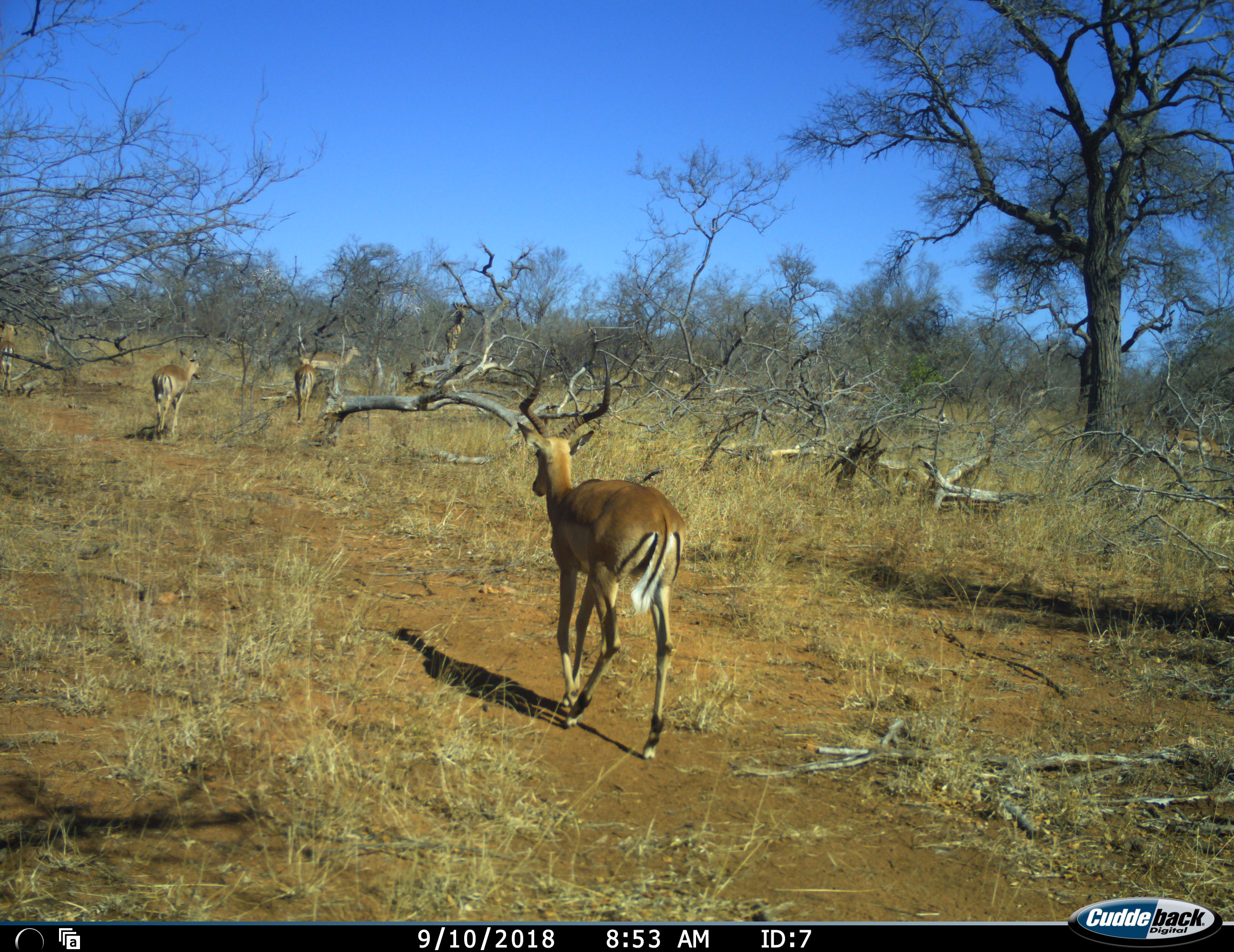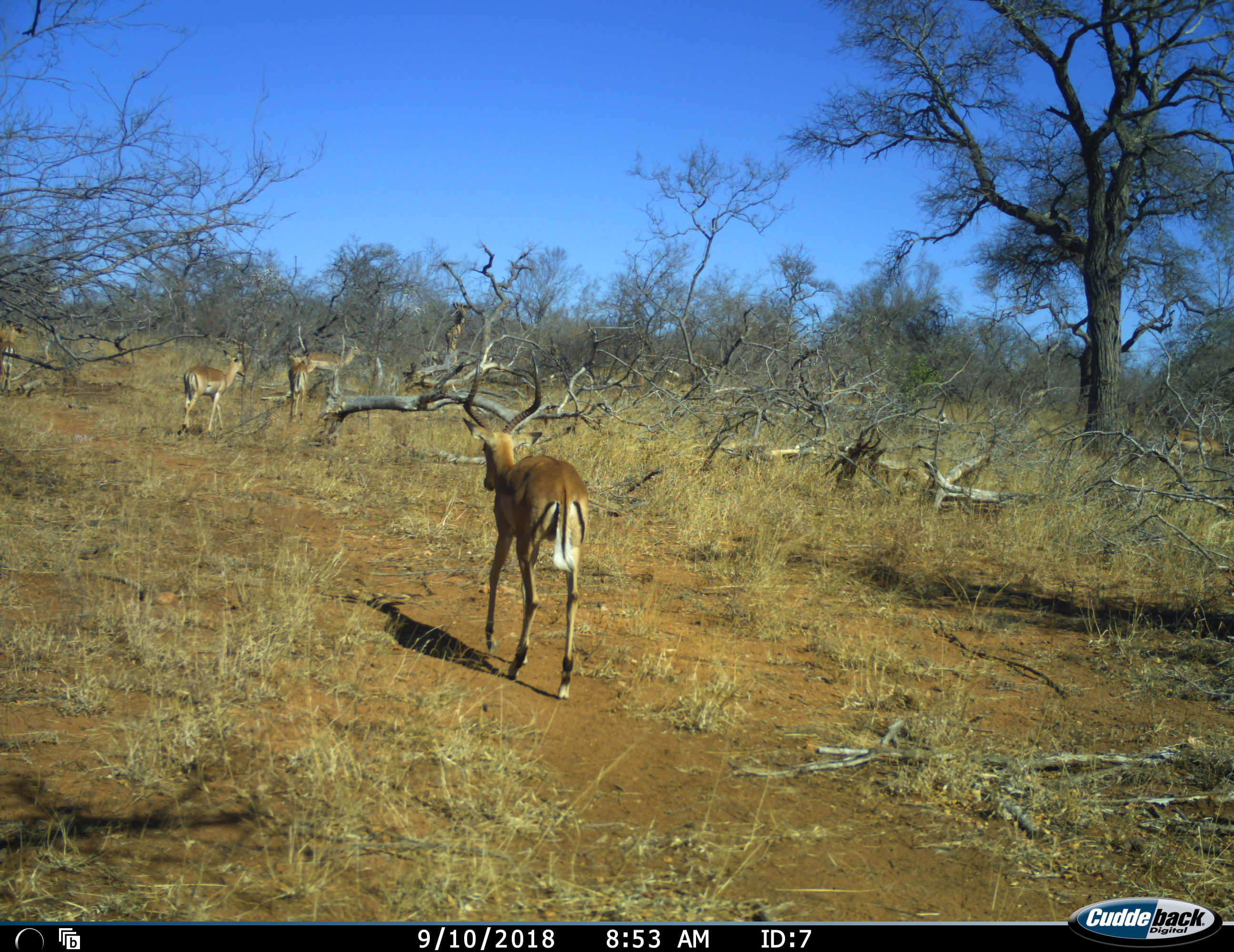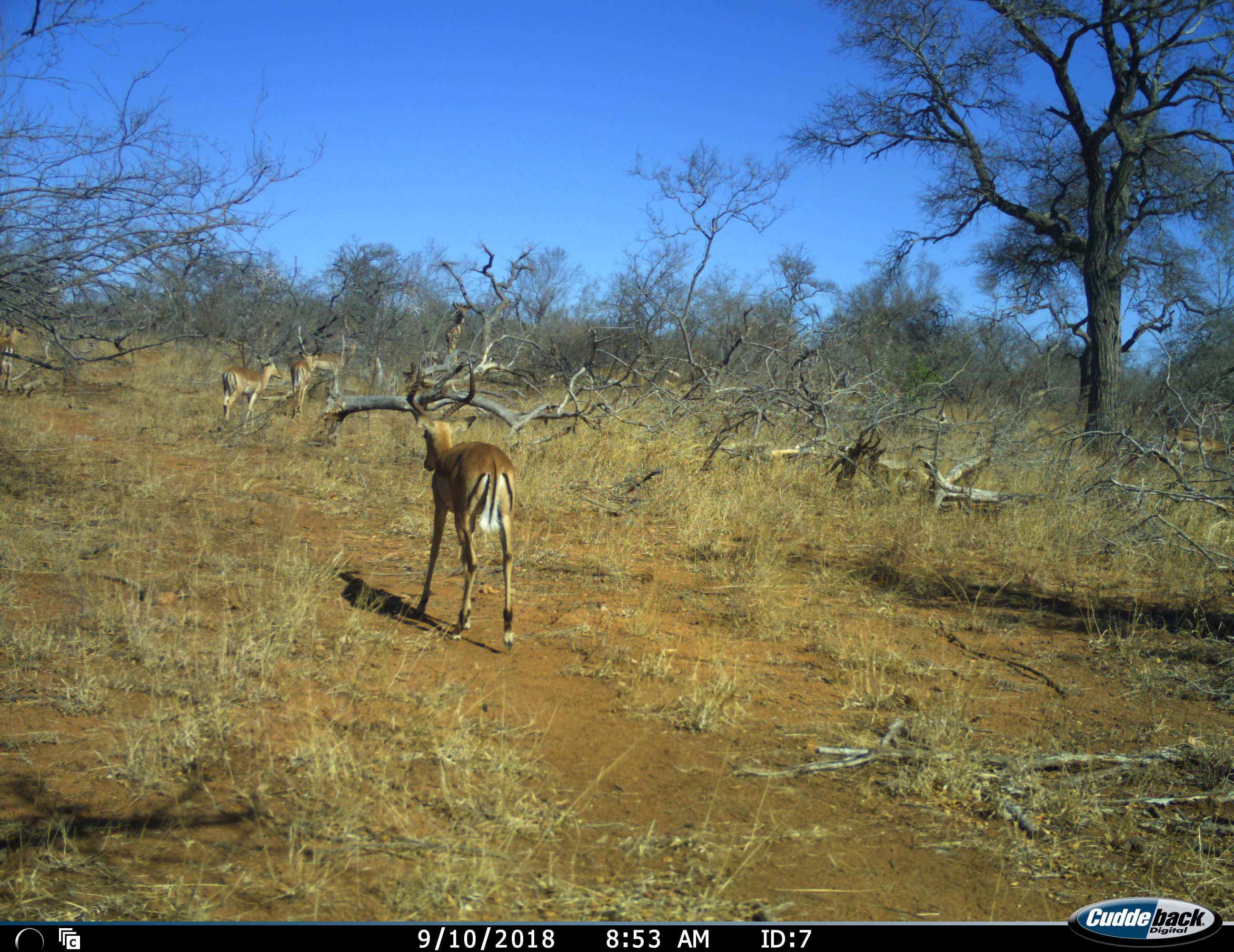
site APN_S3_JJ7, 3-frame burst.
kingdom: Animalia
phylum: Chordata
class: Mammalia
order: Artiodactyla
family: Bovidae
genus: Aepyceros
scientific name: Aepyceros melampus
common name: impala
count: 5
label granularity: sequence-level